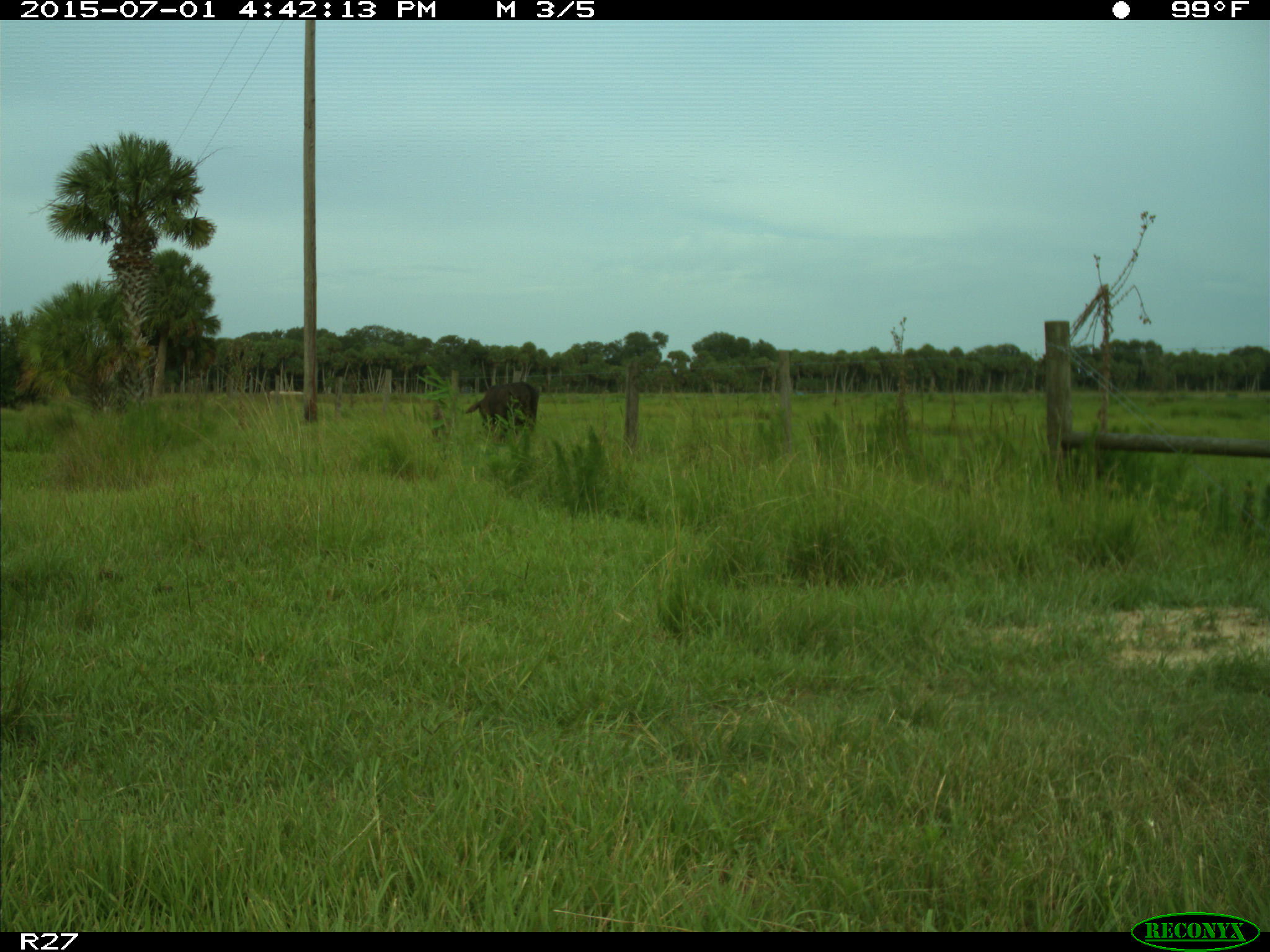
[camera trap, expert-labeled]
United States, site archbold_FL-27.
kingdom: Animalia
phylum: Chordata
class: Mammalia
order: Artiodactyla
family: Bovidae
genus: Bos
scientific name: Bos taurus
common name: domestic cow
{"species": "Bos taurus (domestic cow)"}